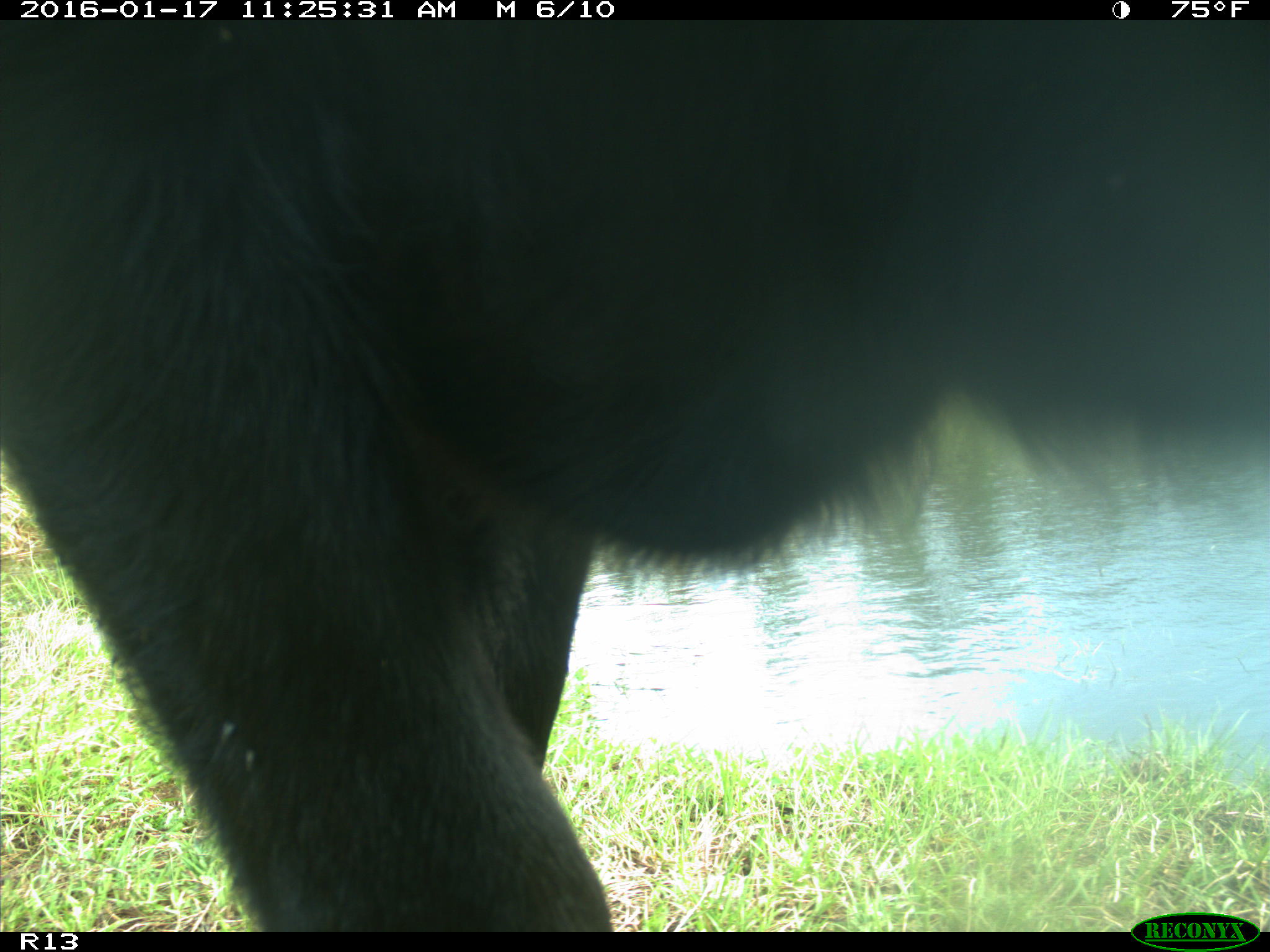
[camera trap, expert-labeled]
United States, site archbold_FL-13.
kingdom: Animalia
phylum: Chordata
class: Mammalia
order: Artiodactyla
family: Bovidae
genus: Bos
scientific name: Bos taurus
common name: domestic cow